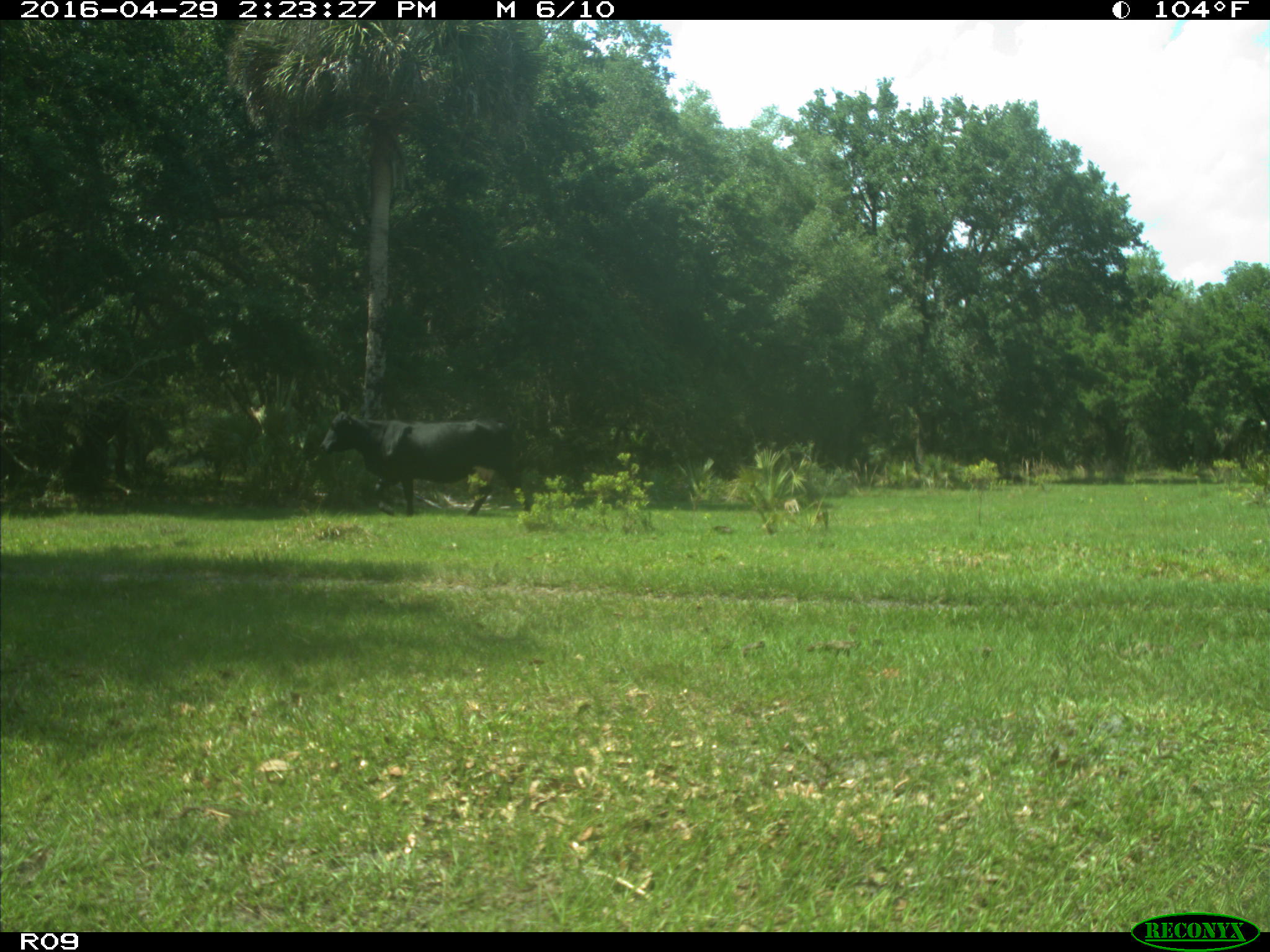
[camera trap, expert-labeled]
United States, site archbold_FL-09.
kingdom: Animalia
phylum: Chordata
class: Mammalia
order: Artiodactyla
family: Bovidae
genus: Bos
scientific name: Bos taurus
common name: domestic cow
Bos taurus (domestic cow).